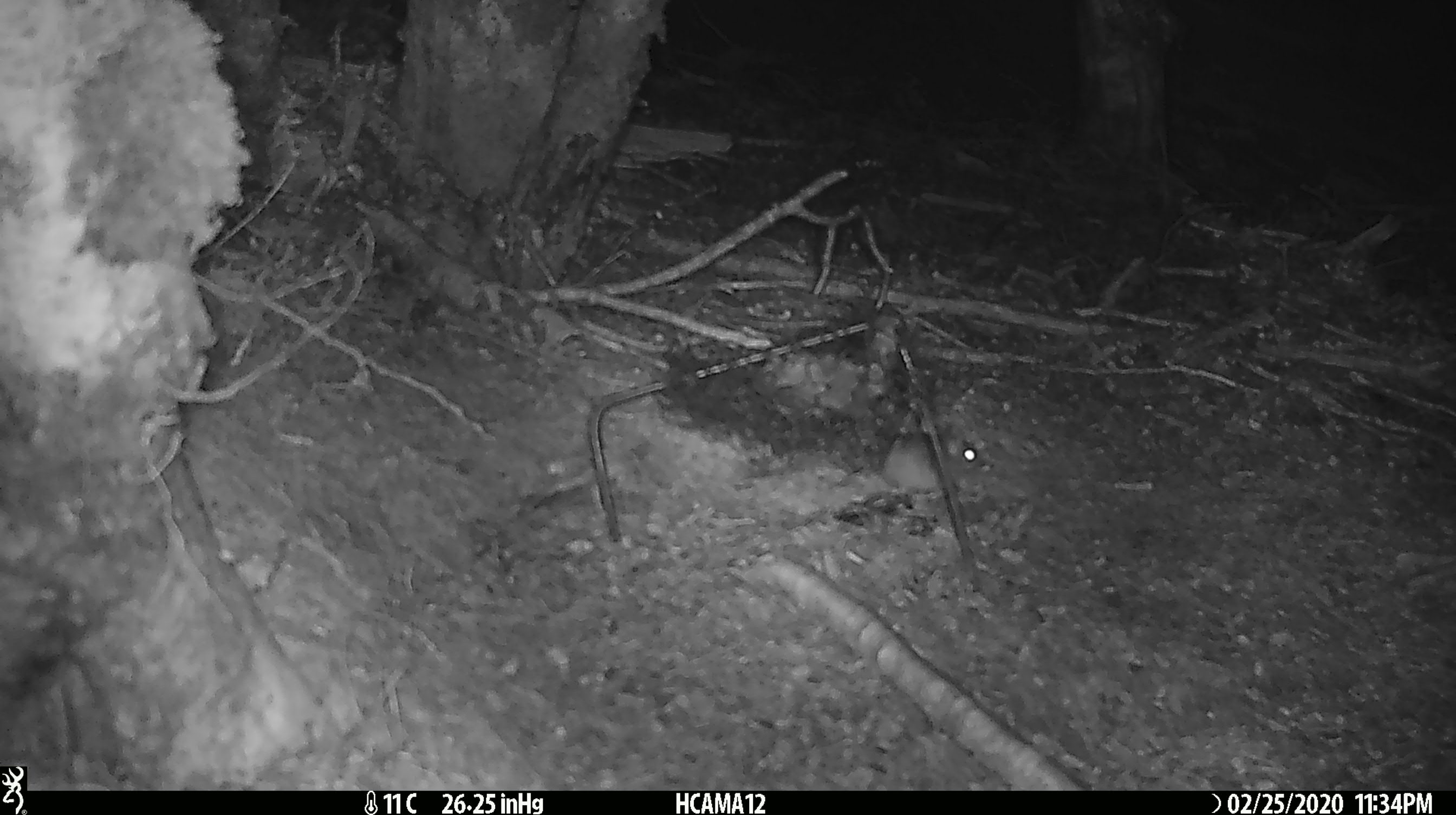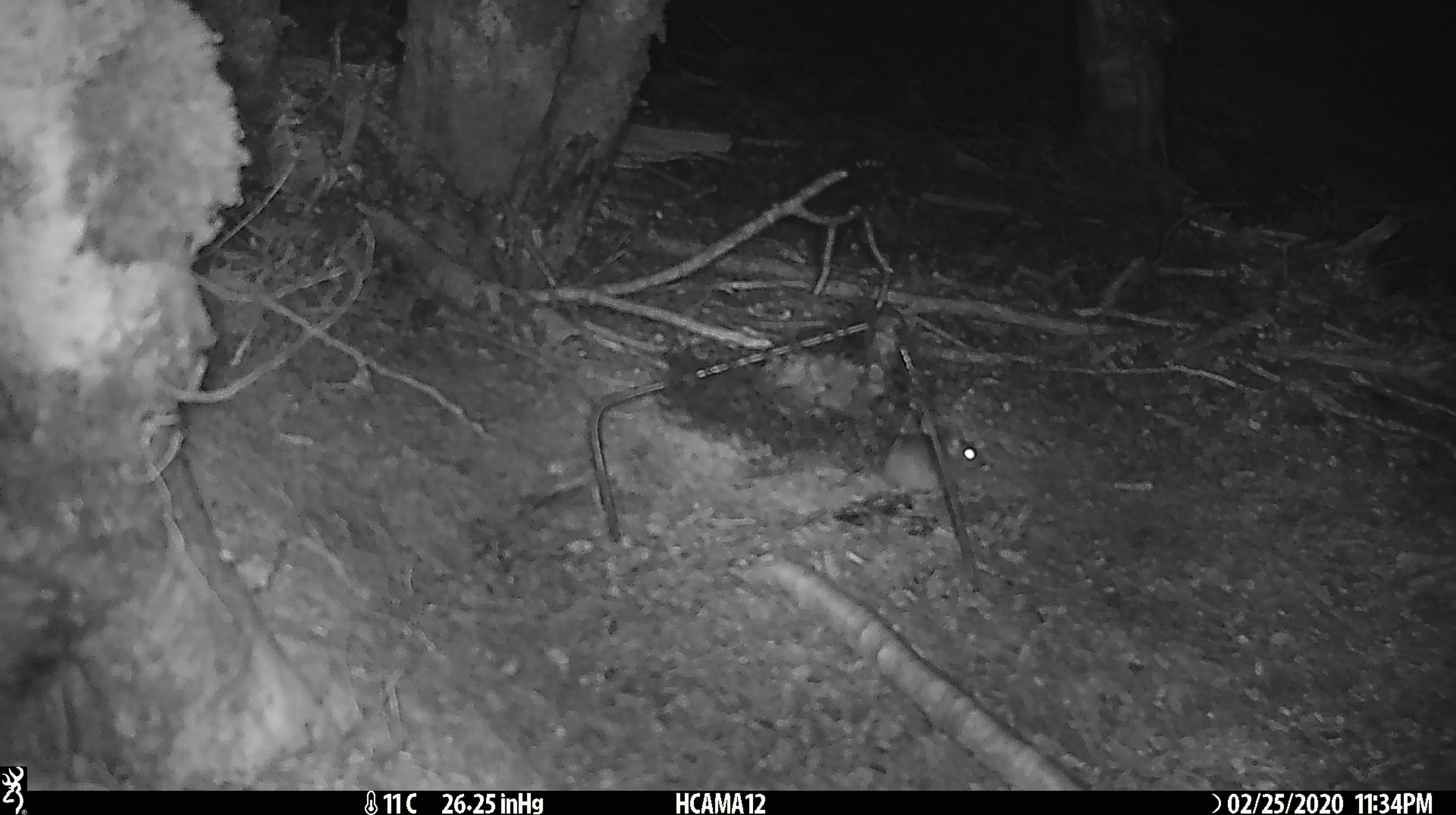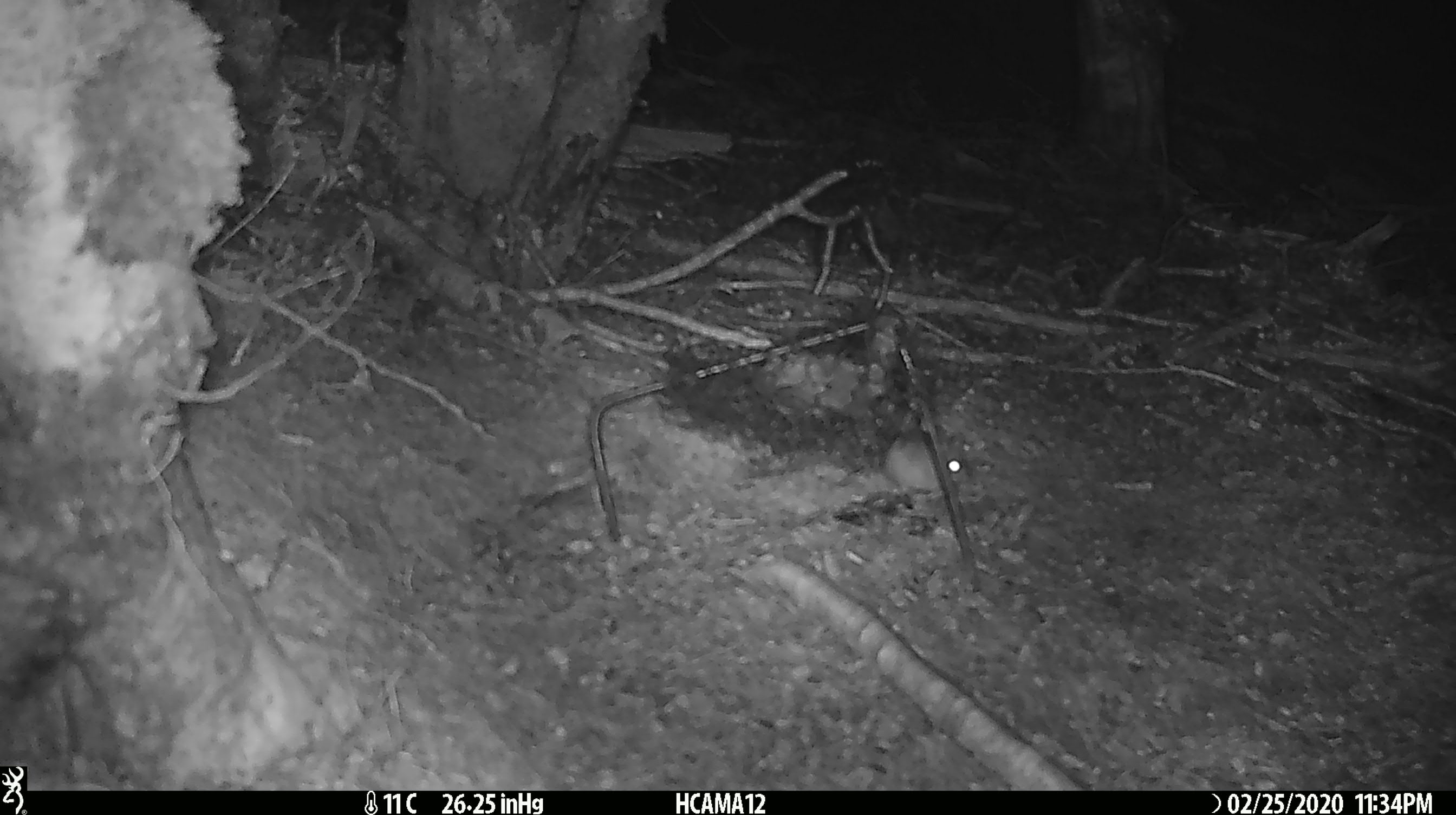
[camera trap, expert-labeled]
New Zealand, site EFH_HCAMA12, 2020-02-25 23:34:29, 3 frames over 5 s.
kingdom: Animalia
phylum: Chordata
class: Mammalia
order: Rodentia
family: Muridae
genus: Mus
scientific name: Mus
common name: mouse